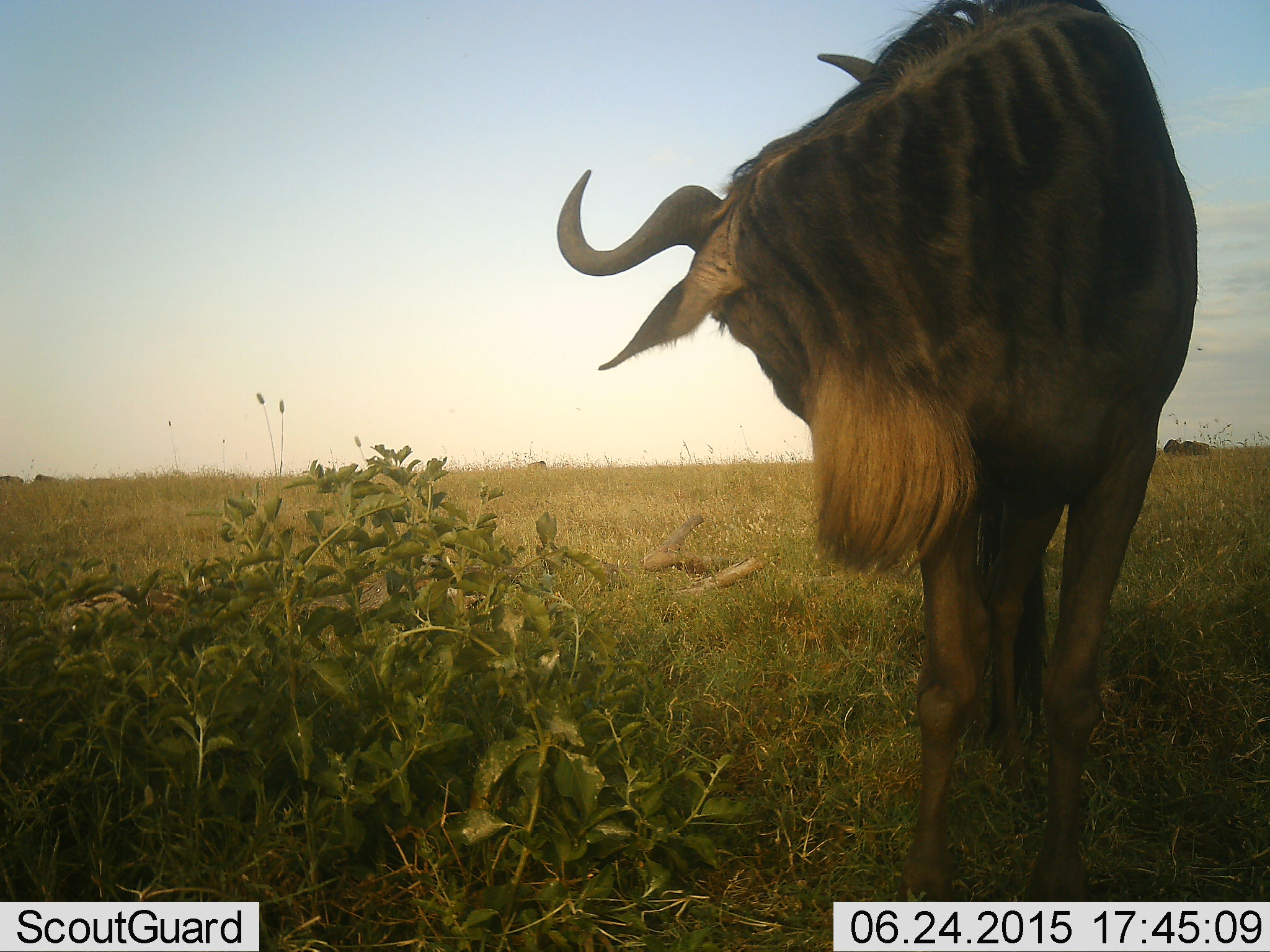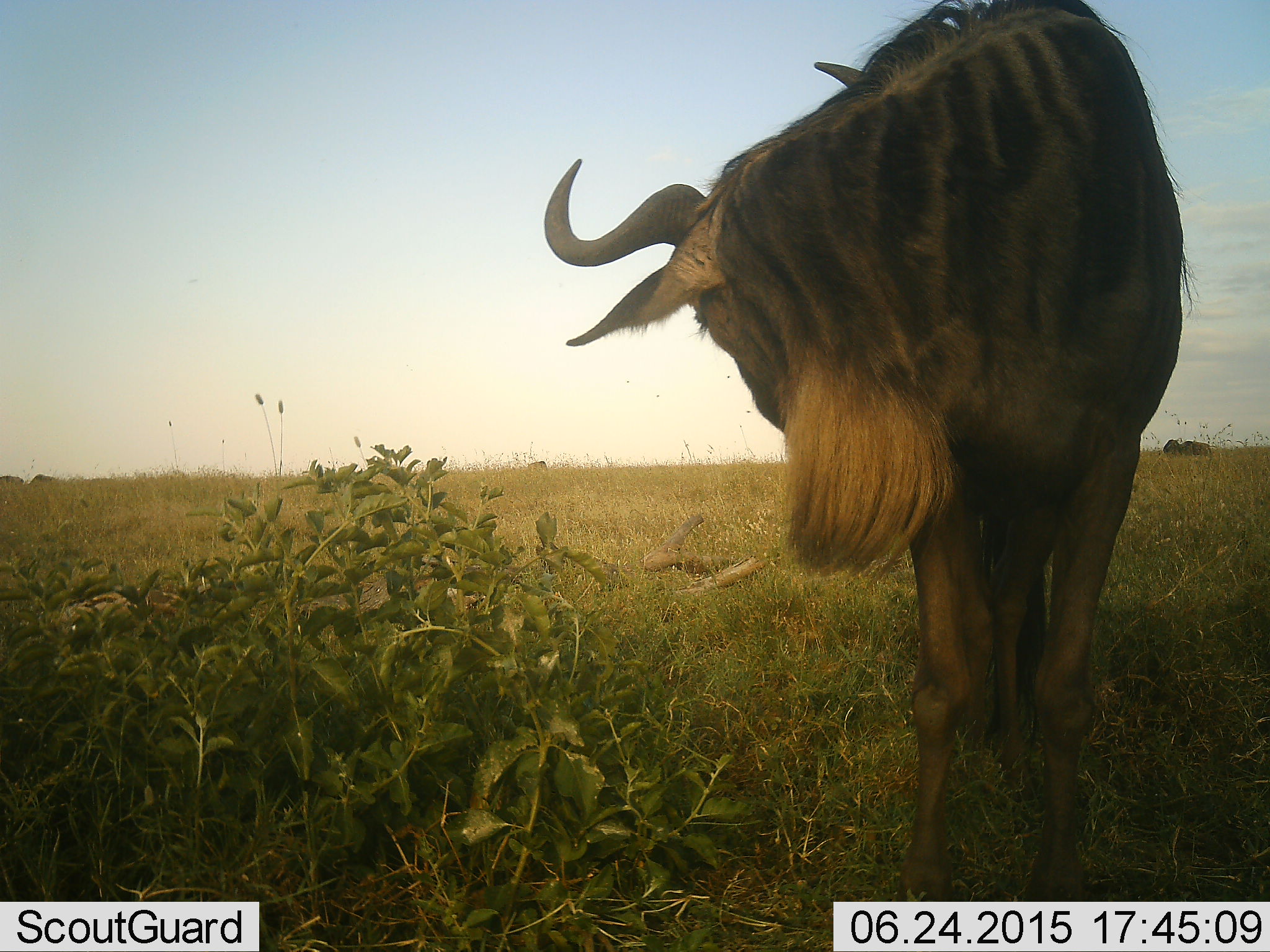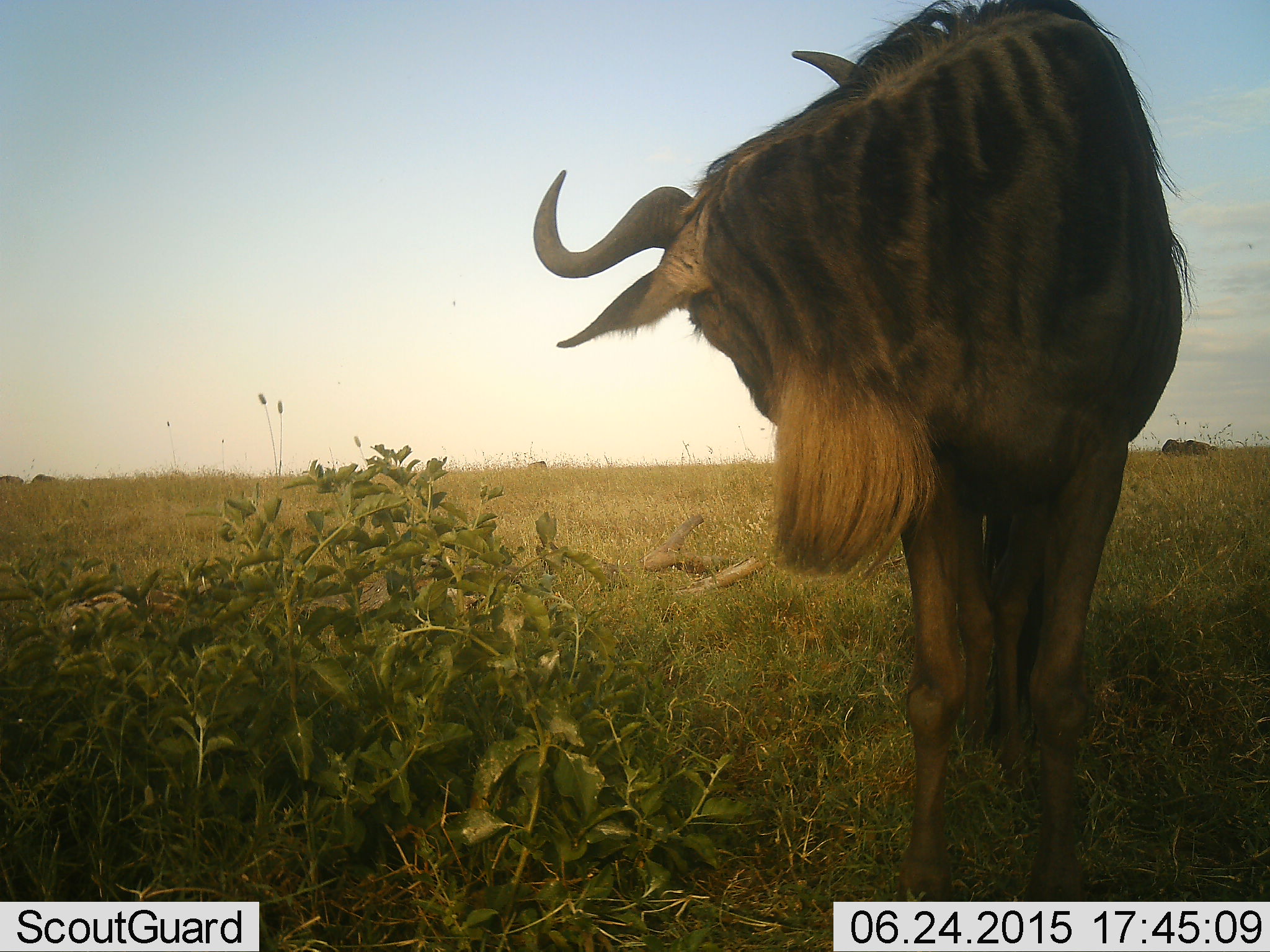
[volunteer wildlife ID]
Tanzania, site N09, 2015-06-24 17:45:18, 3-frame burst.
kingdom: Animalia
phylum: Chordata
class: Mammalia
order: Artiodactyla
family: Bovidae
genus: Connochaetes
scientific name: Connochaetes taurinus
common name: blue wildebeest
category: wildebeest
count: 2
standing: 100%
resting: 10%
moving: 0%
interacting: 0%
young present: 0%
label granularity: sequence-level